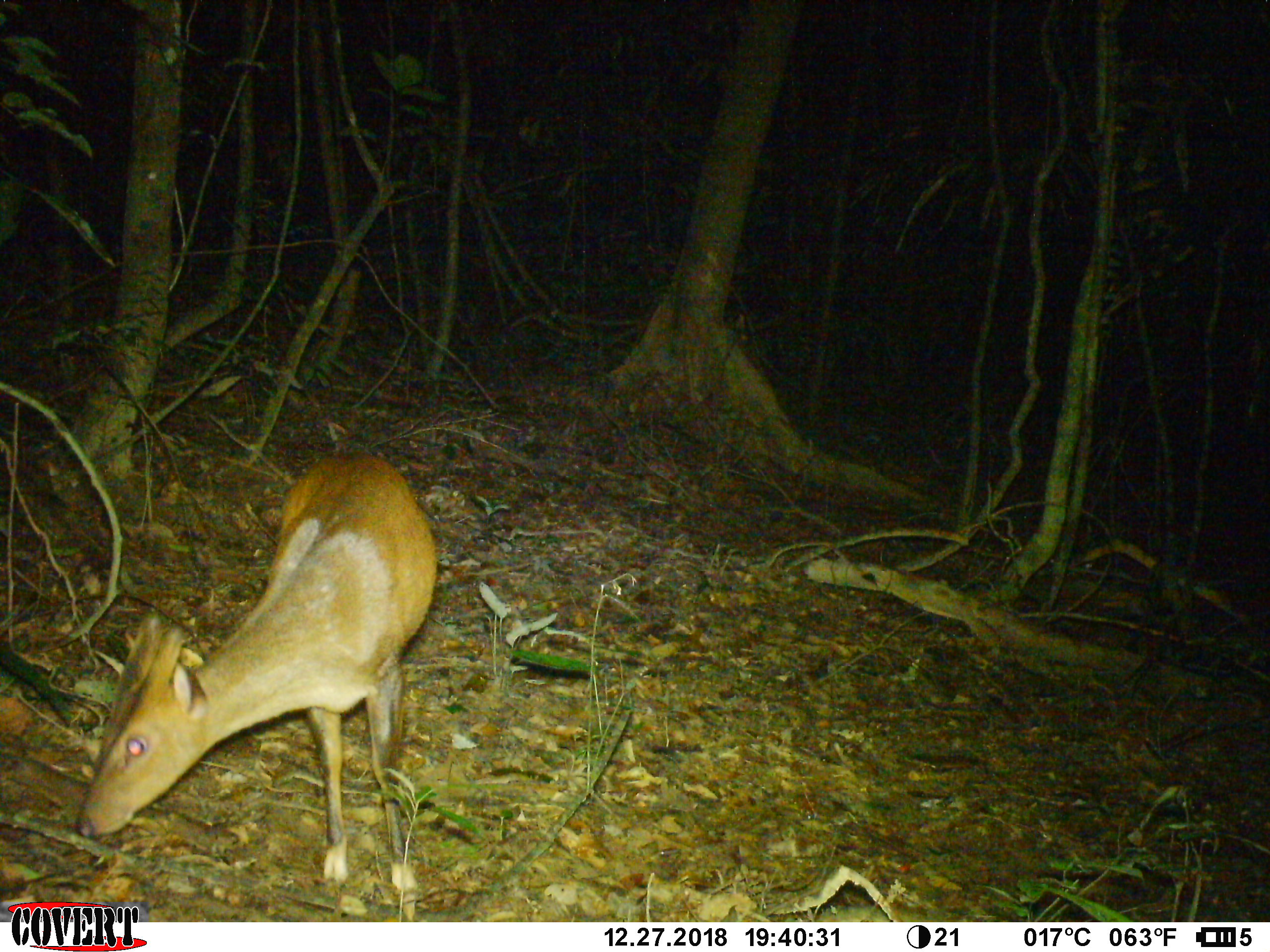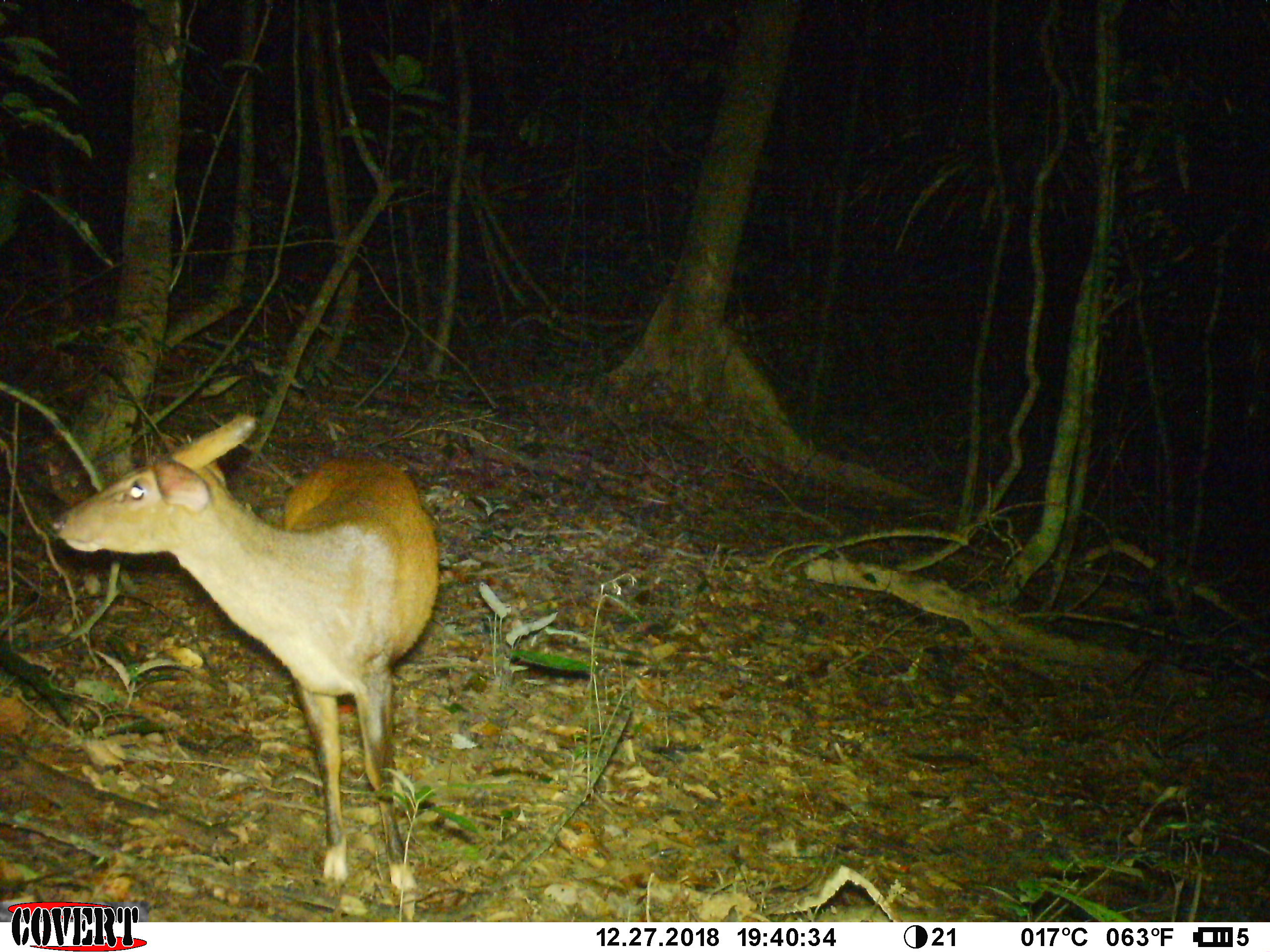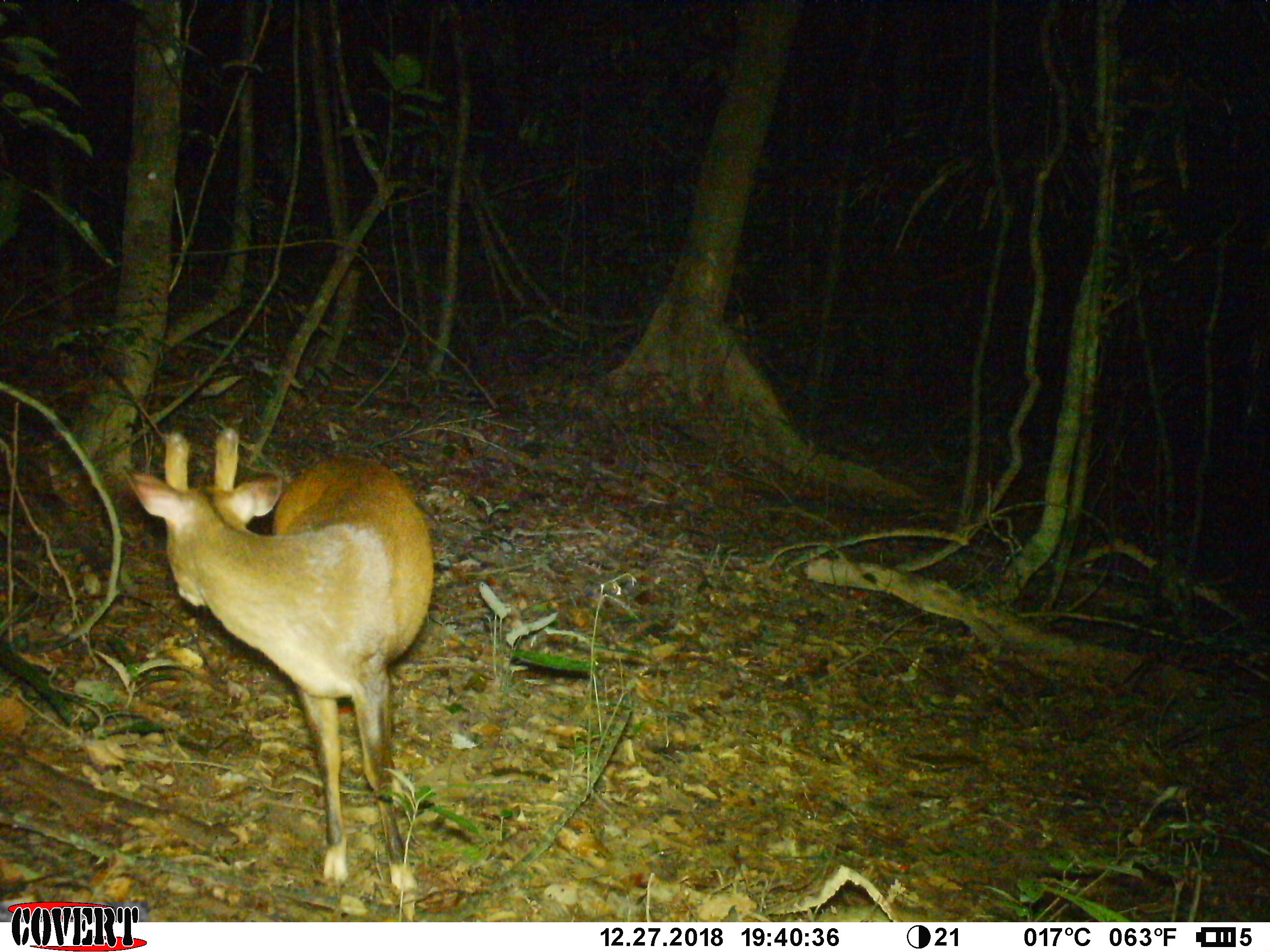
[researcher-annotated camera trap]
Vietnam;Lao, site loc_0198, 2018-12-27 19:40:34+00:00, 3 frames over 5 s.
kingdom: Animalia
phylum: Chordata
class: Mammalia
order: Artiodactyla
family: Cervidae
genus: Muntiacus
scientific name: Muntiacus vuquangensis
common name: large-antlered muntjac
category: large antlered muntjac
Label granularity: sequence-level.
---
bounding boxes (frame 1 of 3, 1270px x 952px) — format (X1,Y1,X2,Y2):
large antlered muntjac: (76,448,437,894)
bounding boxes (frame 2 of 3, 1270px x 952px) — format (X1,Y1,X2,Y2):
large antlered muntjac: (50,412,440,891)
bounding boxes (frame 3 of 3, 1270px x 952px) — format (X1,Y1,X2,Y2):
large antlered muntjac: (125,427,436,890)